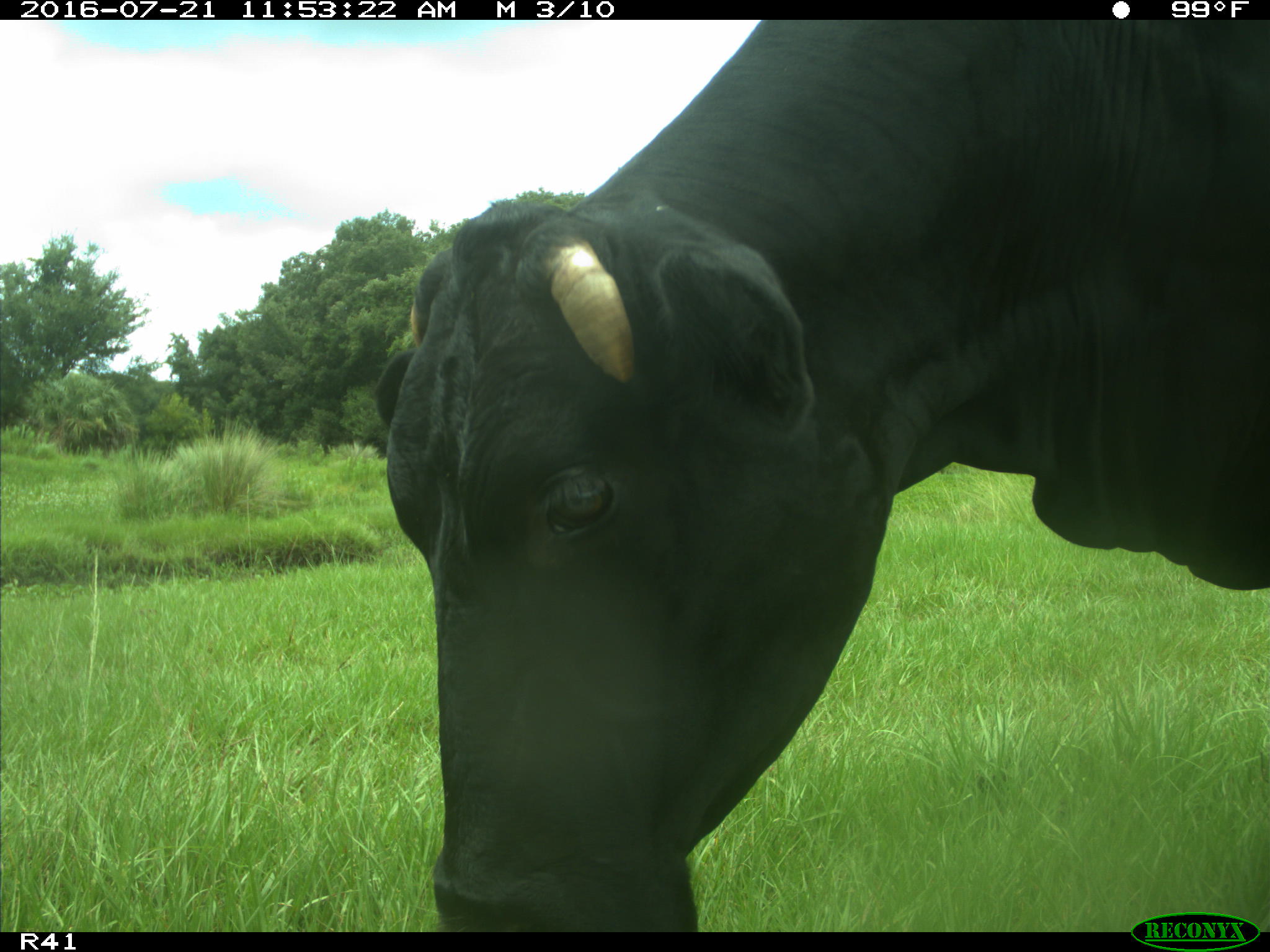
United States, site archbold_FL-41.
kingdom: Animalia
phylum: Chordata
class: Mammalia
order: Artiodactyla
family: Bovidae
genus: Bos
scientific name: Bos taurus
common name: domestic cow